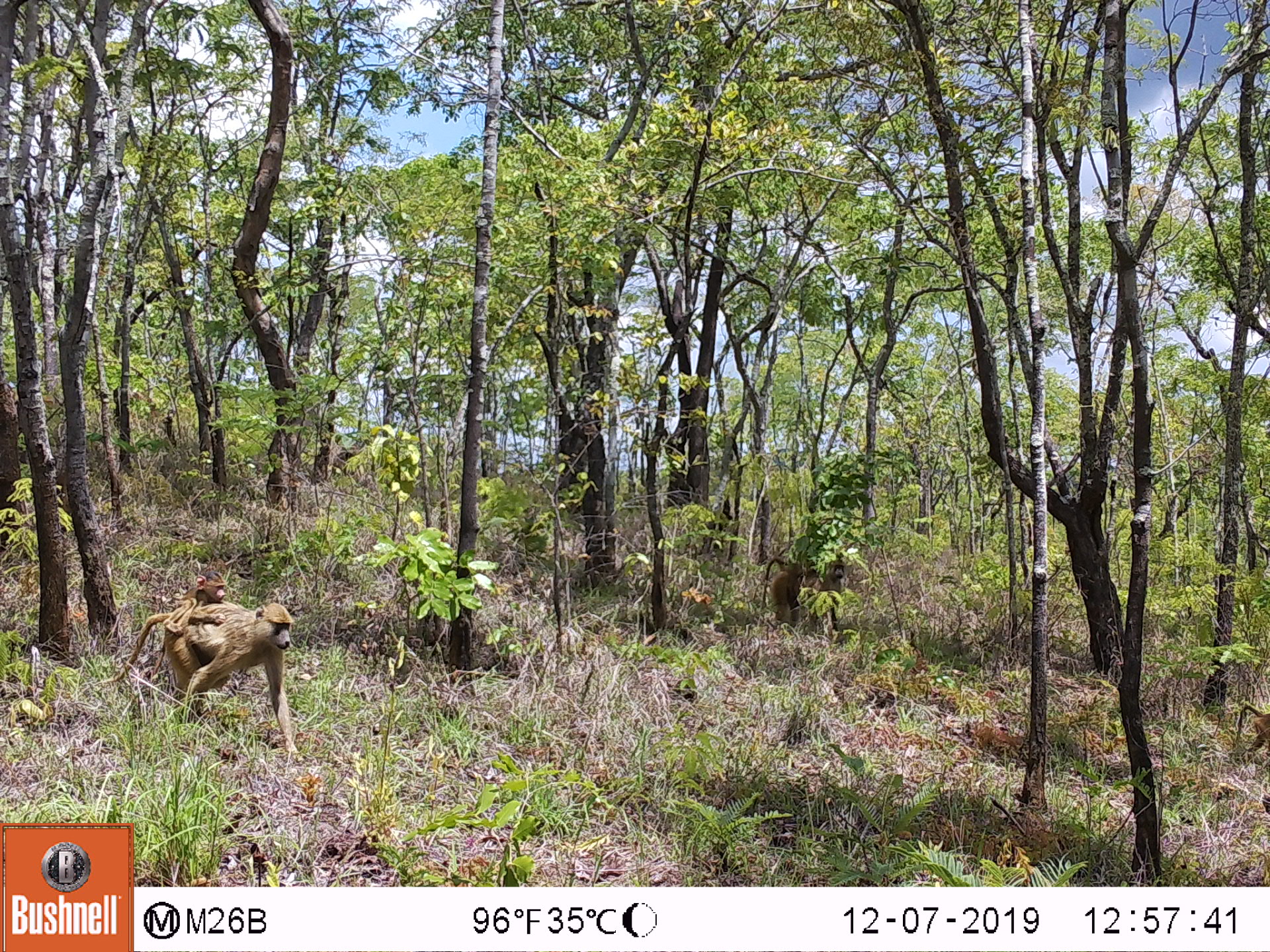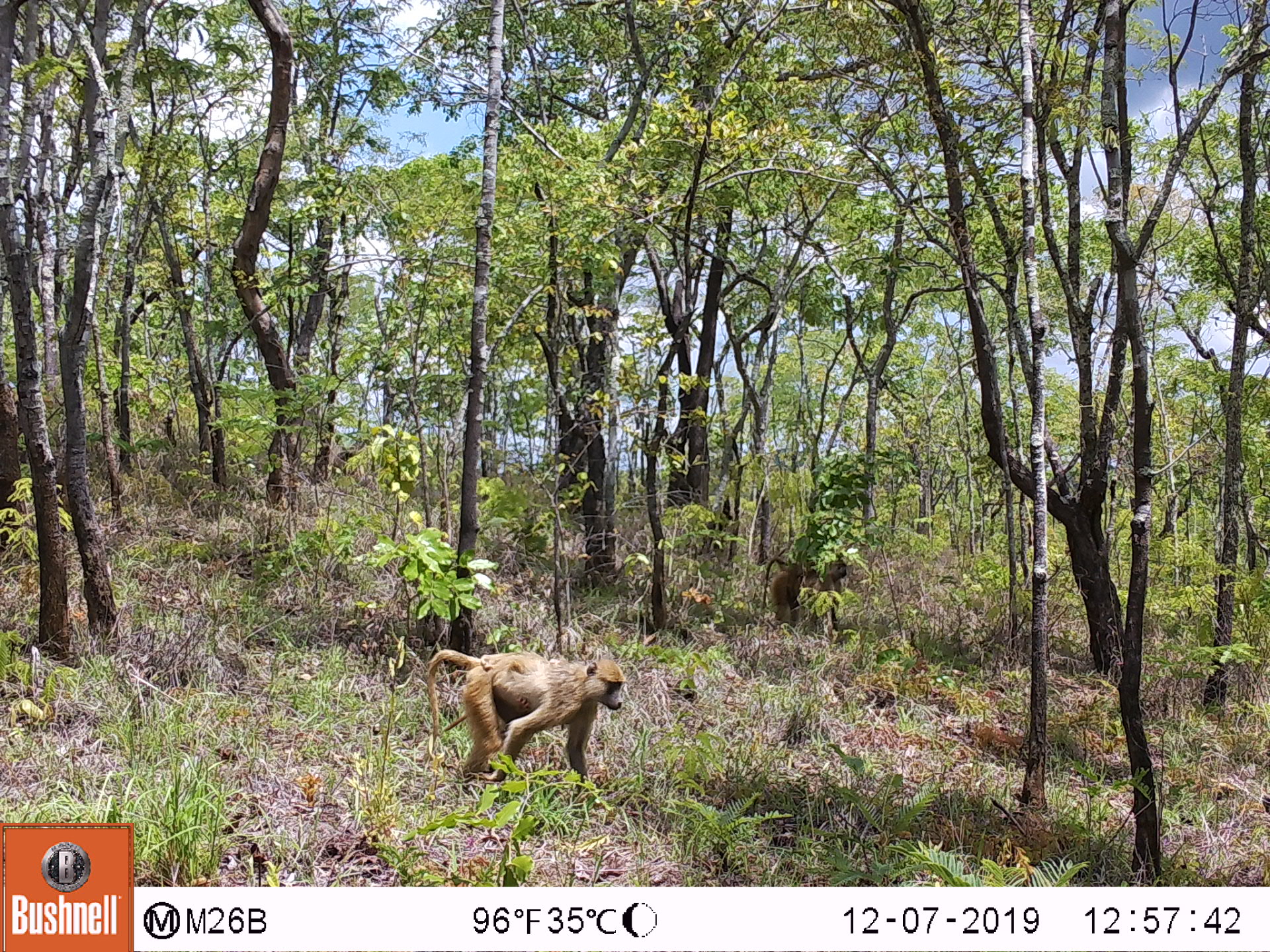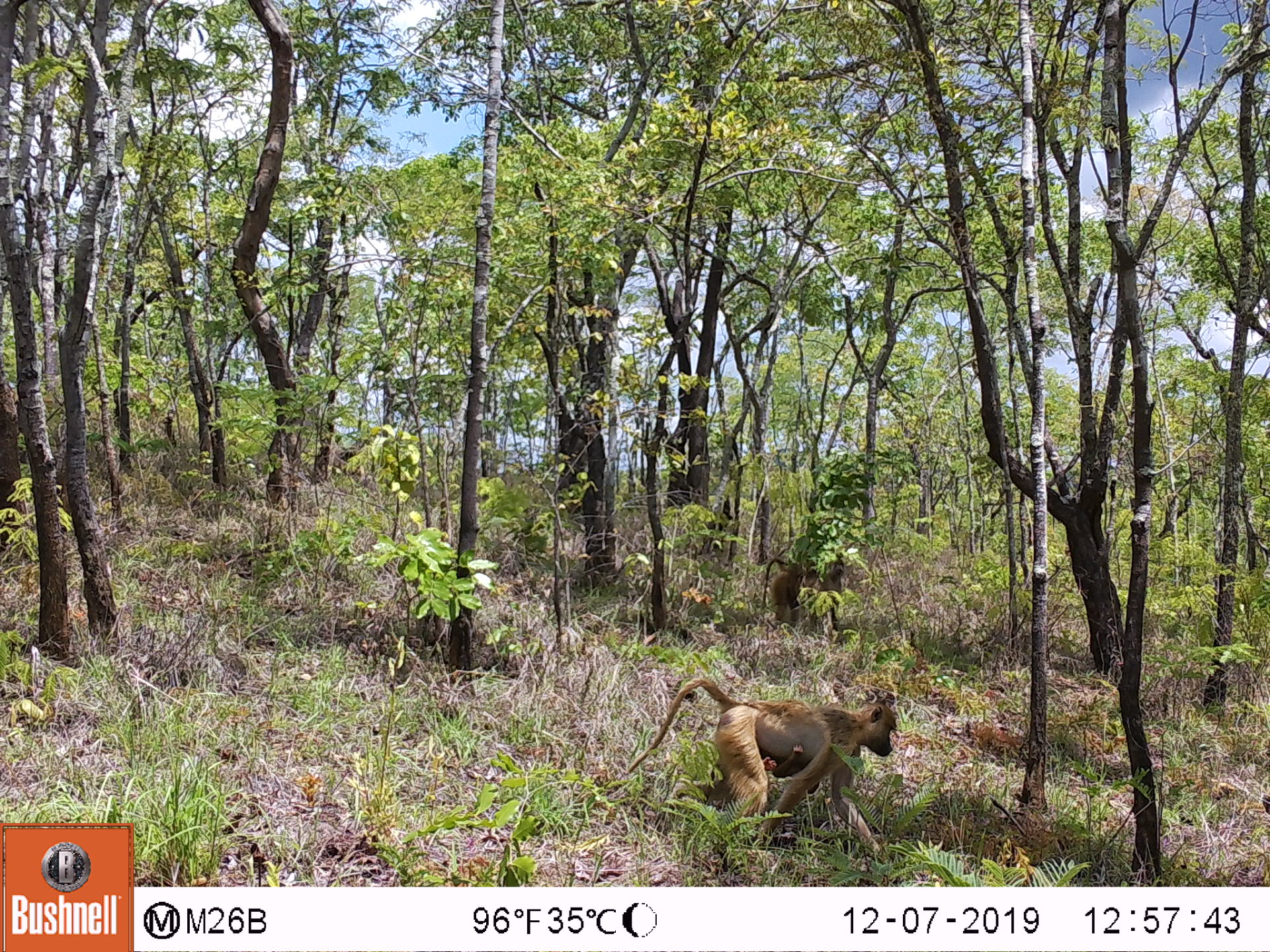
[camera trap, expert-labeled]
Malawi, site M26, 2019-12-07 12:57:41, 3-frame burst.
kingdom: Animalia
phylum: Chordata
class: Mammalia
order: Primates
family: Cercopithecidae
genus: Papio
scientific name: Papio cynocephalus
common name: yellow baboon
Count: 3.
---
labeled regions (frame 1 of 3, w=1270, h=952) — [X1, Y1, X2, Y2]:
yellow baboon: [113, 599, 300, 753]; [761, 550, 851, 638]; [161, 564, 227, 629]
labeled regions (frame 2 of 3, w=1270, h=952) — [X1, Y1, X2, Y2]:
yellow baboon: [425, 648, 628, 779]; [758, 554, 849, 629]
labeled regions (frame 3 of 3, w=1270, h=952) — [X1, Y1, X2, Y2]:
yellow baboon: [620, 676, 898, 850]; [760, 556, 848, 636]